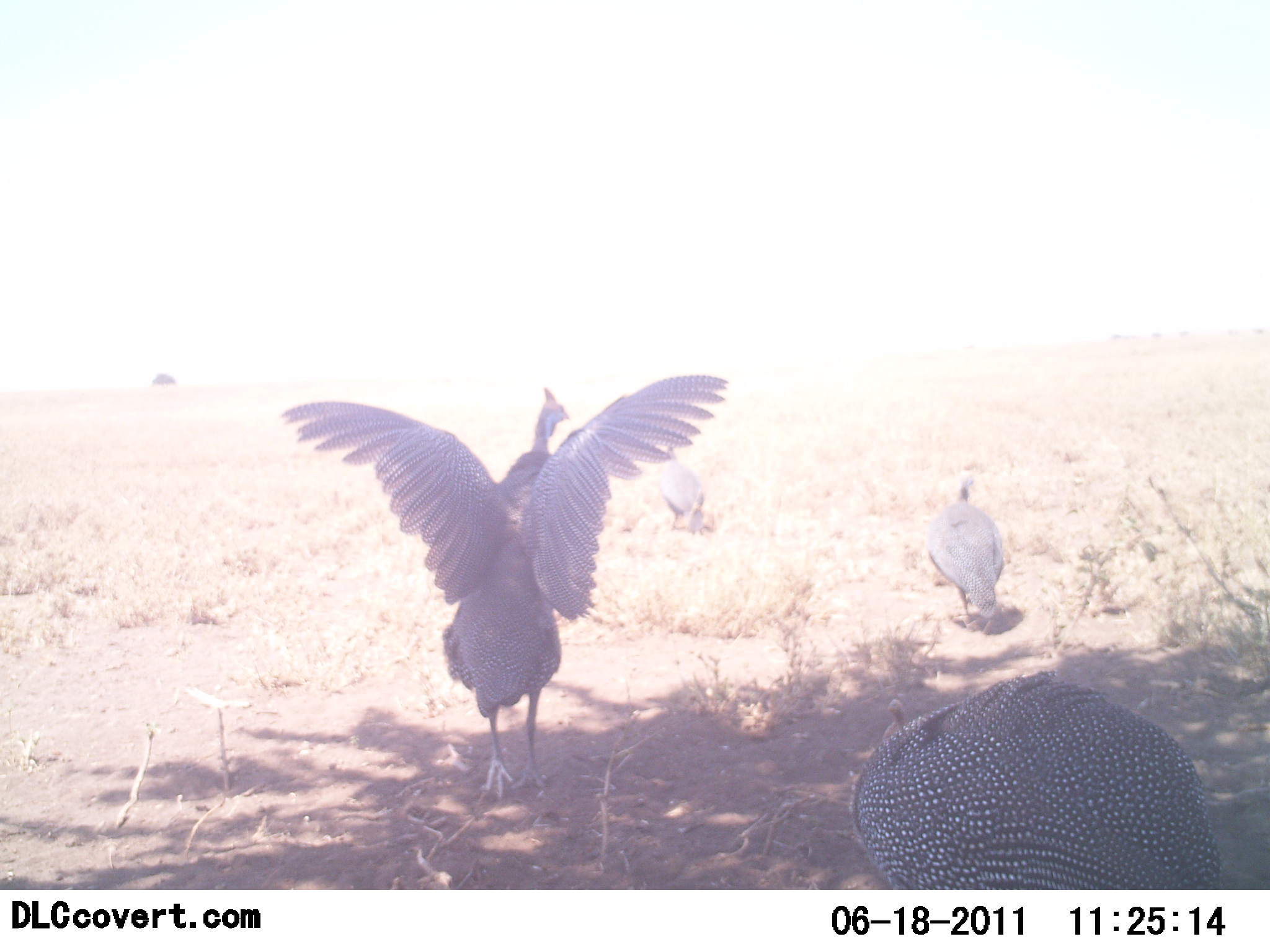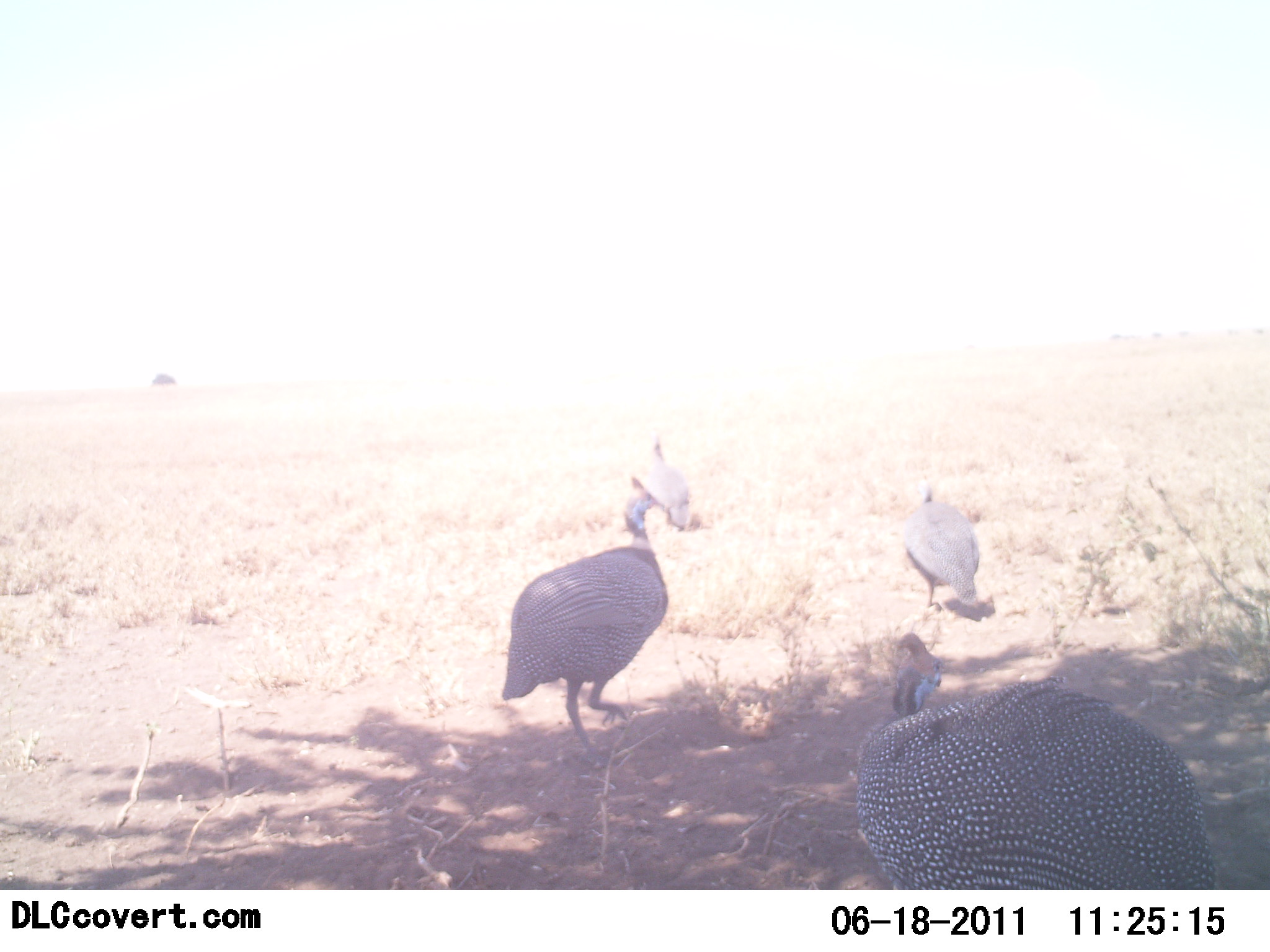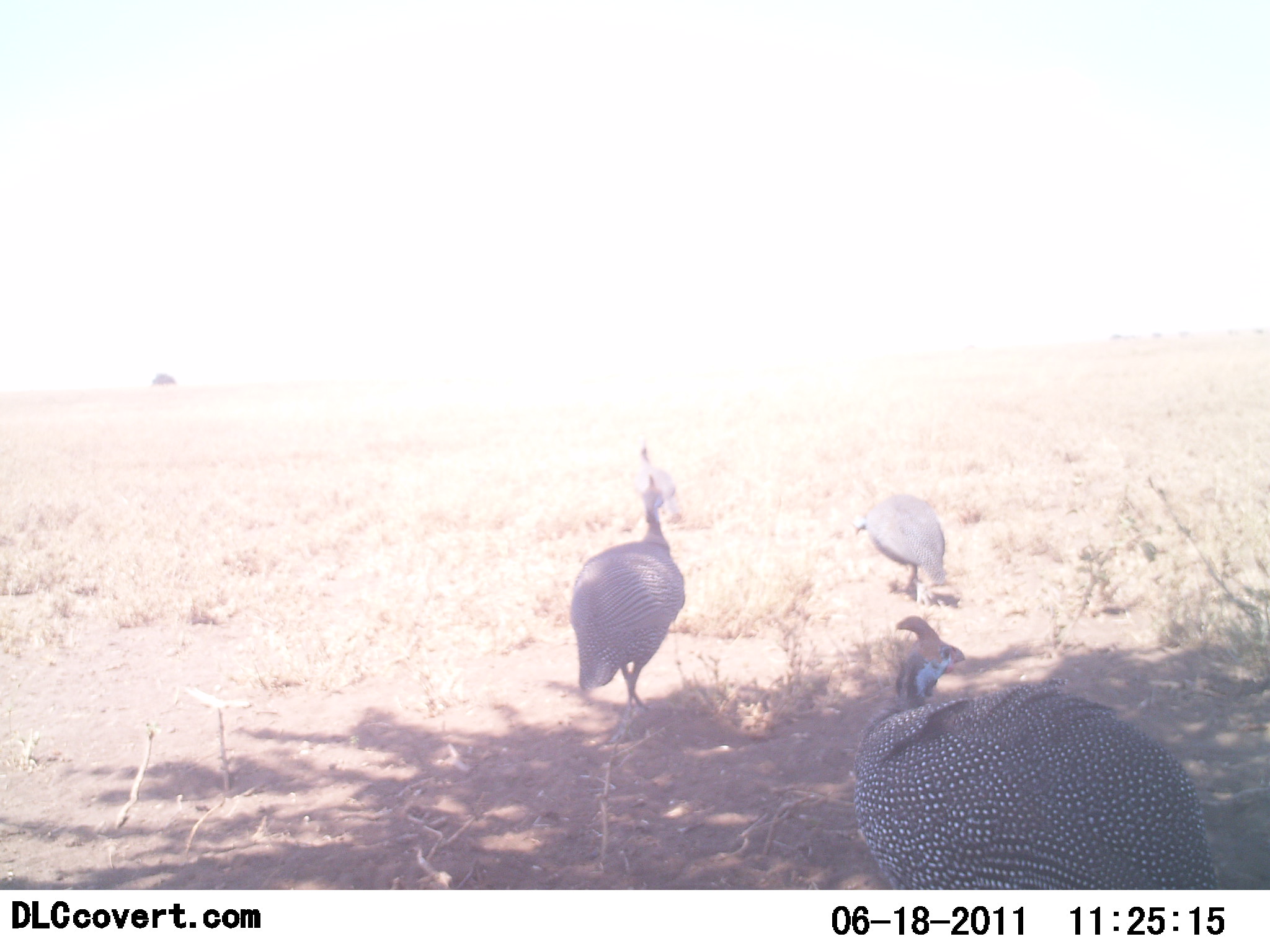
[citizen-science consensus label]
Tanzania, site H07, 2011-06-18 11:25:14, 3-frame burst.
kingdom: Animalia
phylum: Chordata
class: Aves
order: Galliformes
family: Numididae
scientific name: Numididae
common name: guinea fowl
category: guineafowl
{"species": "guineafowl (guinea fowl) (Numididae)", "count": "4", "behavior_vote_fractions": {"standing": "58%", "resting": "0%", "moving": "83%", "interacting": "17%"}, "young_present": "0%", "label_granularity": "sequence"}